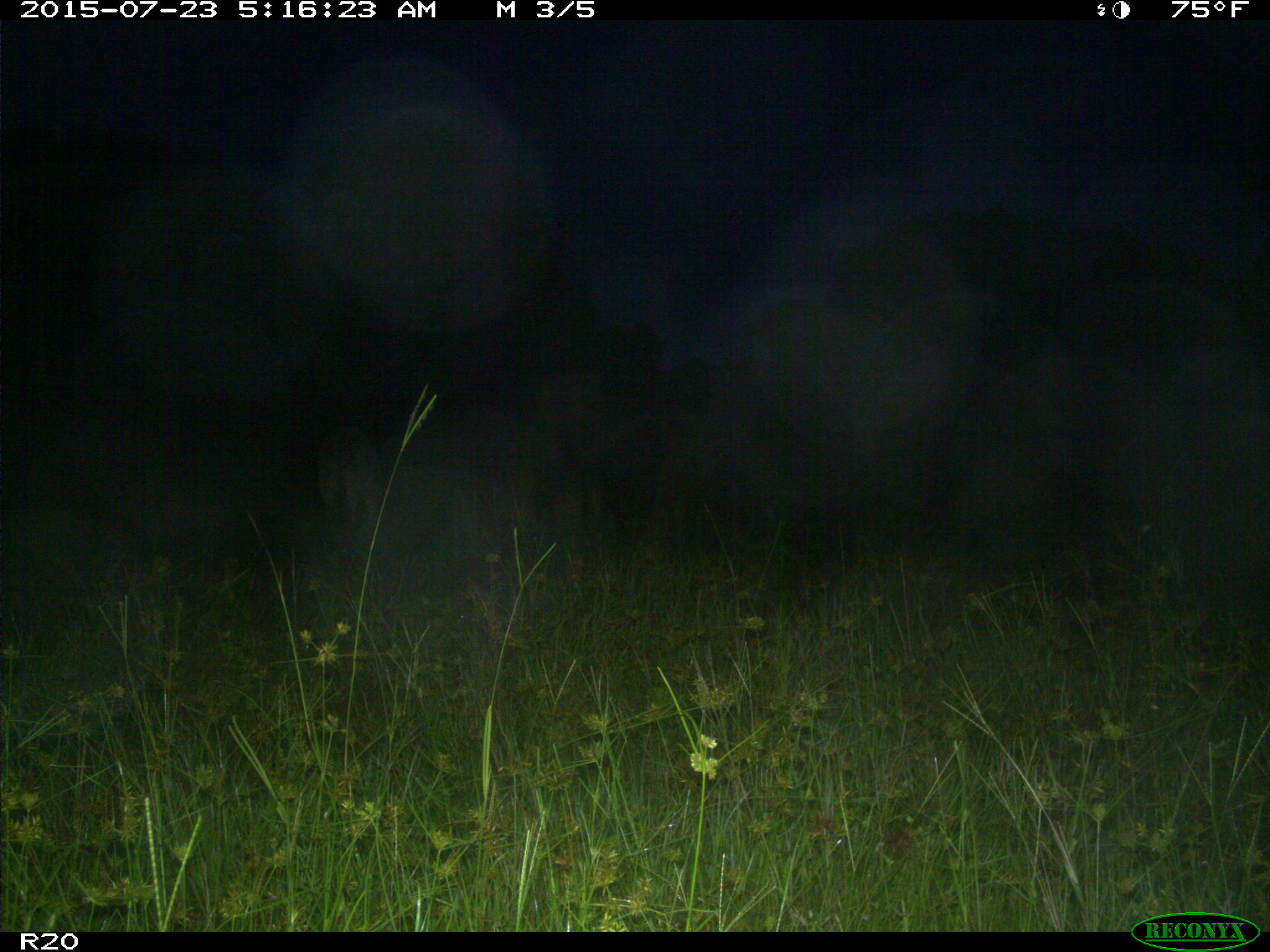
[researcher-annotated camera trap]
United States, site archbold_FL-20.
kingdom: Animalia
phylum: Chordata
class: Mammalia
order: Artiodactyla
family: Bovidae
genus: Bos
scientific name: Bos taurus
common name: domestic cow